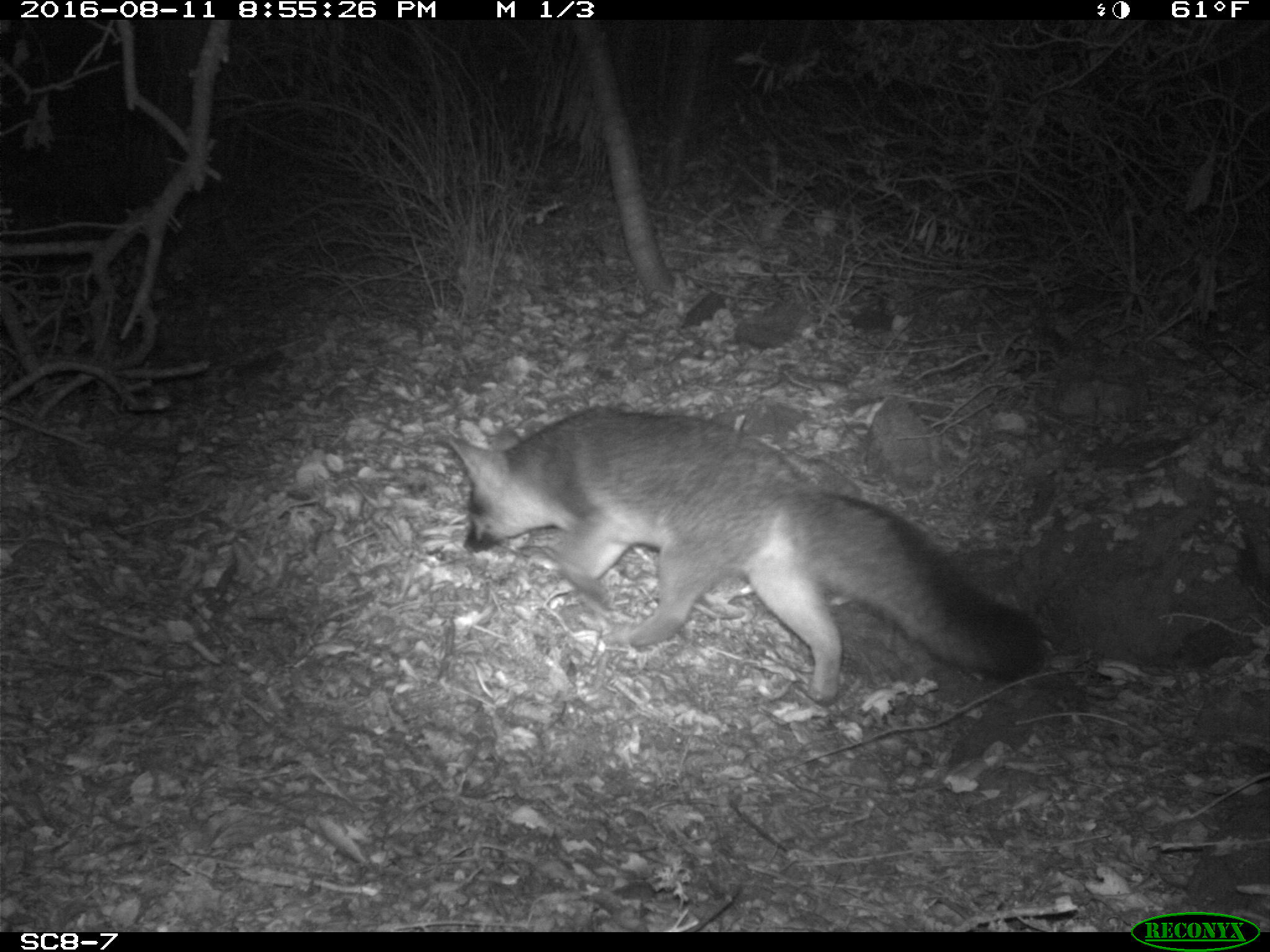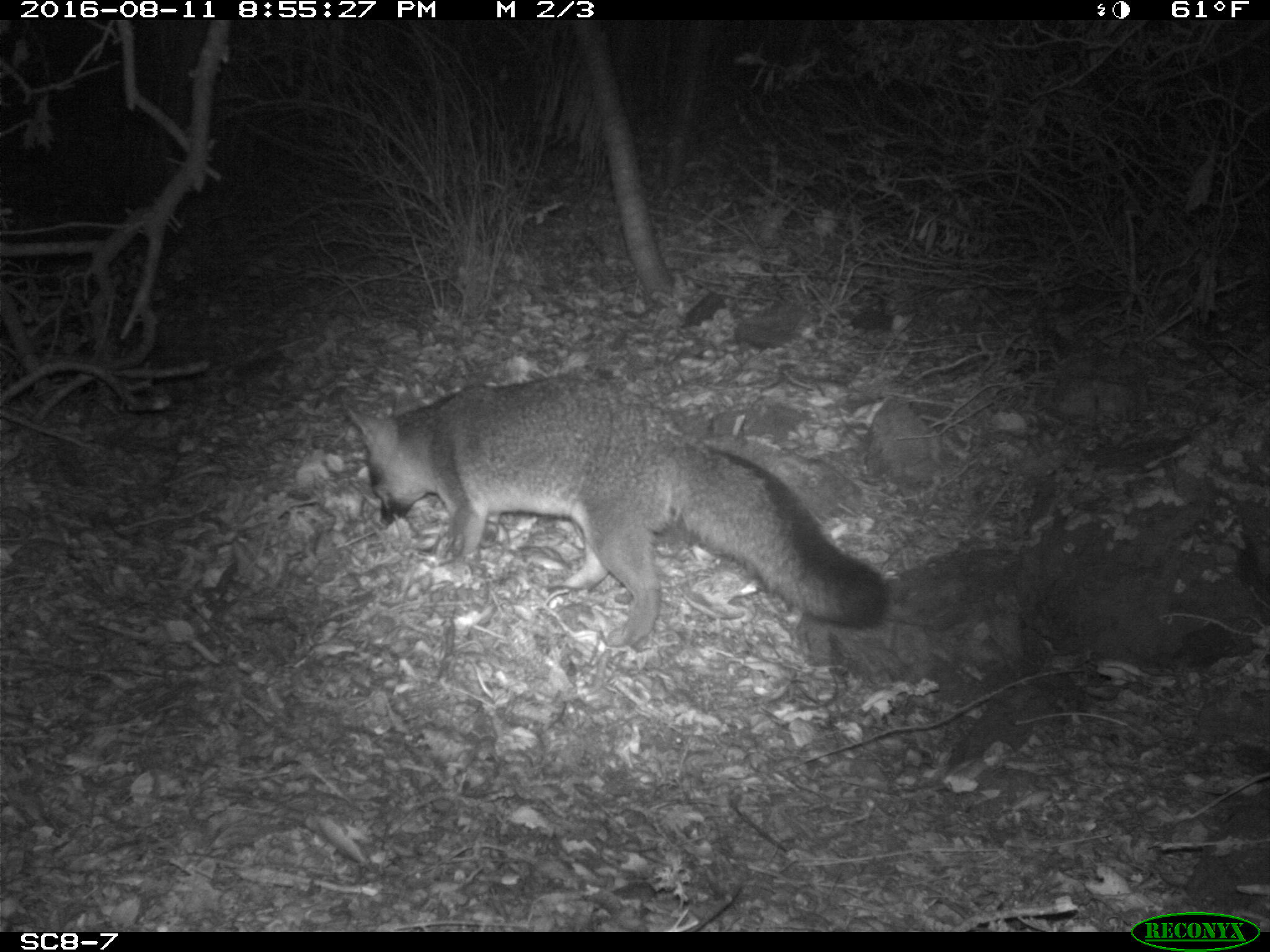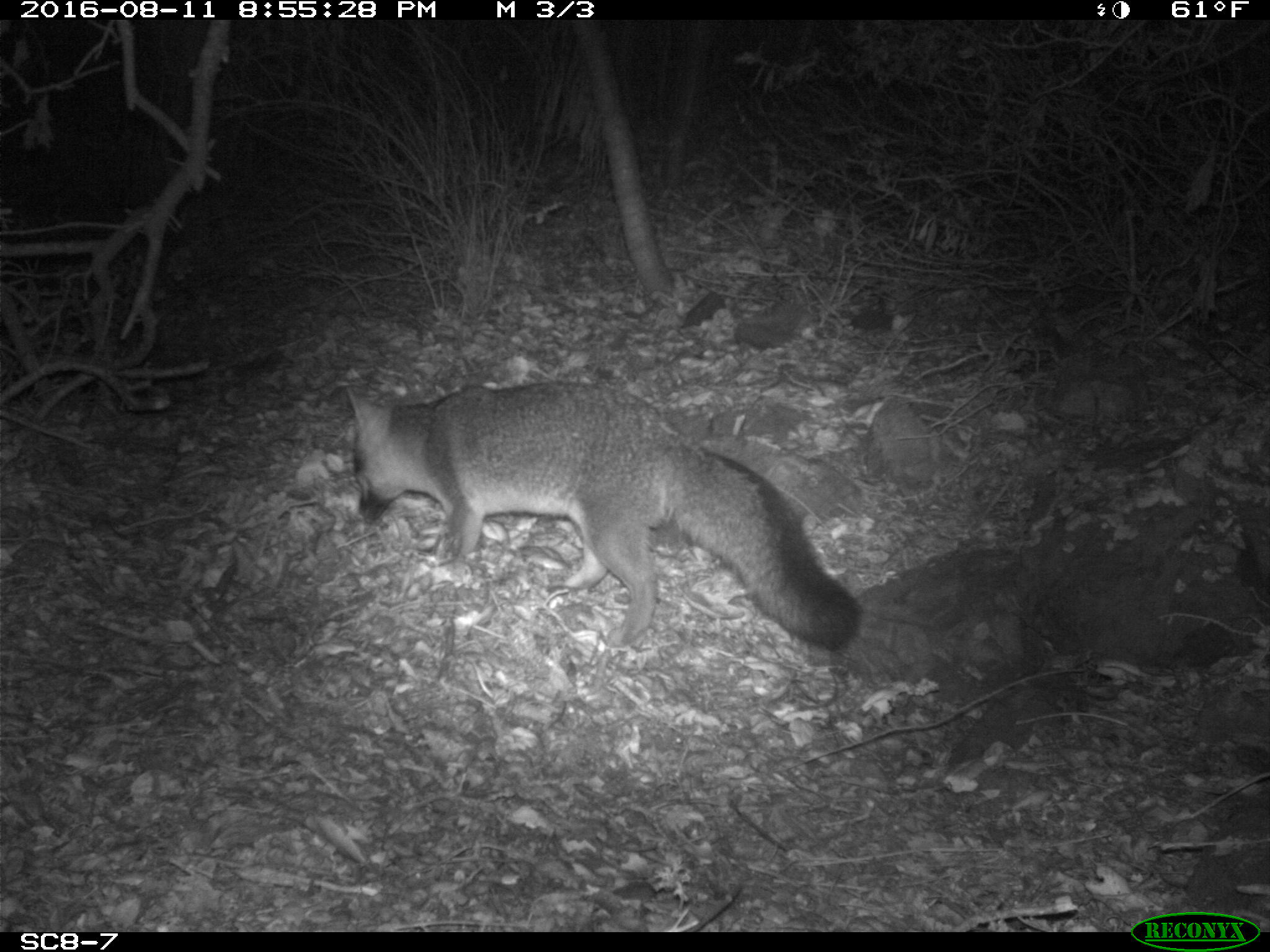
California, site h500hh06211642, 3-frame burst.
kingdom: Animalia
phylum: Chordata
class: Mammalia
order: Carnivora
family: Canidae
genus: Urocyon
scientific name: Urocyon littoralis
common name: island fox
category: fox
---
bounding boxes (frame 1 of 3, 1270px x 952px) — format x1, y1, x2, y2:
fox: 441, 405, 1044, 702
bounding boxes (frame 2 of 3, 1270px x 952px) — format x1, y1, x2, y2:
fox: 349, 377, 889, 647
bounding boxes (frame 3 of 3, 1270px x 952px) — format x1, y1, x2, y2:
fox: 344, 380, 864, 651